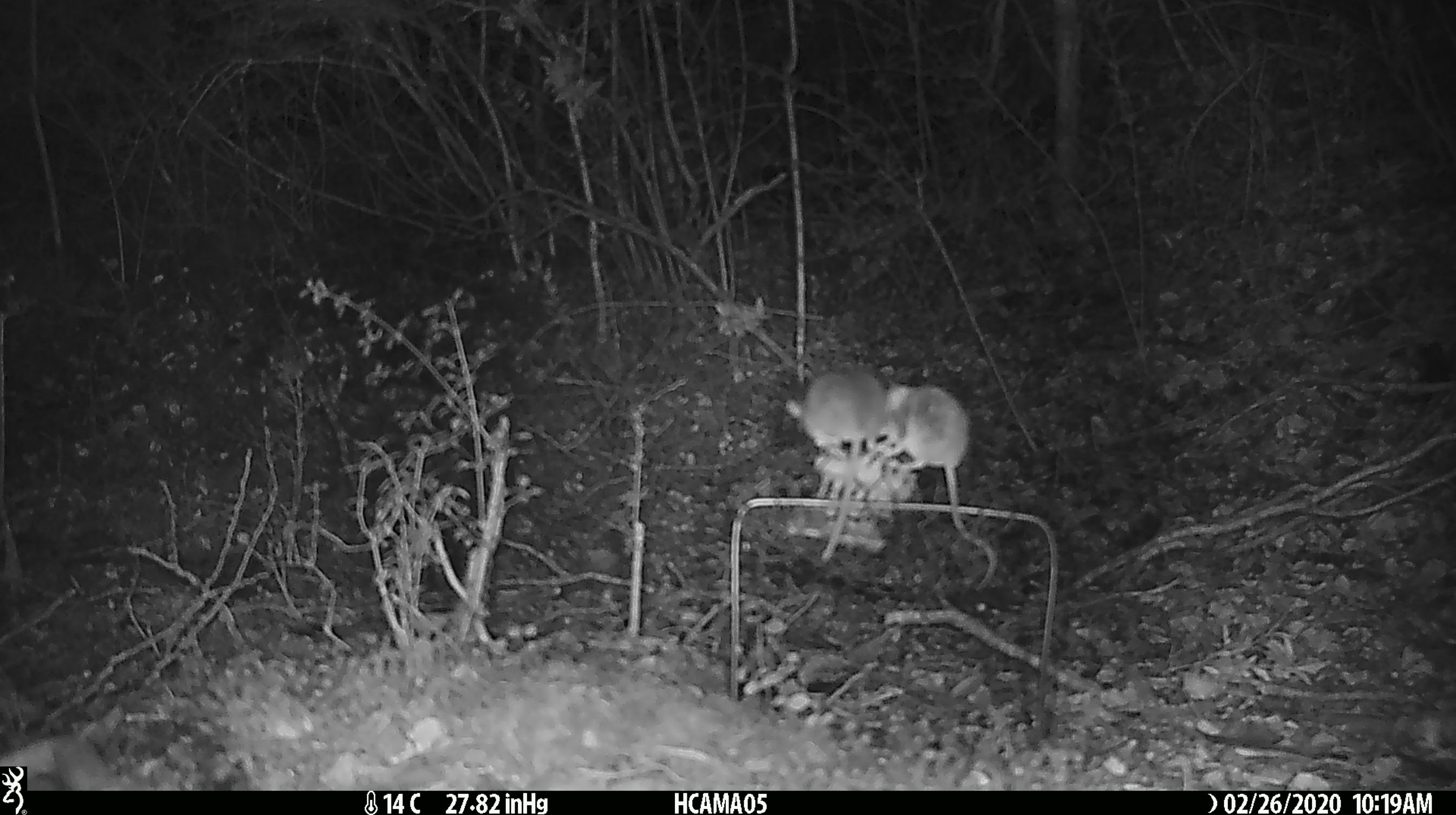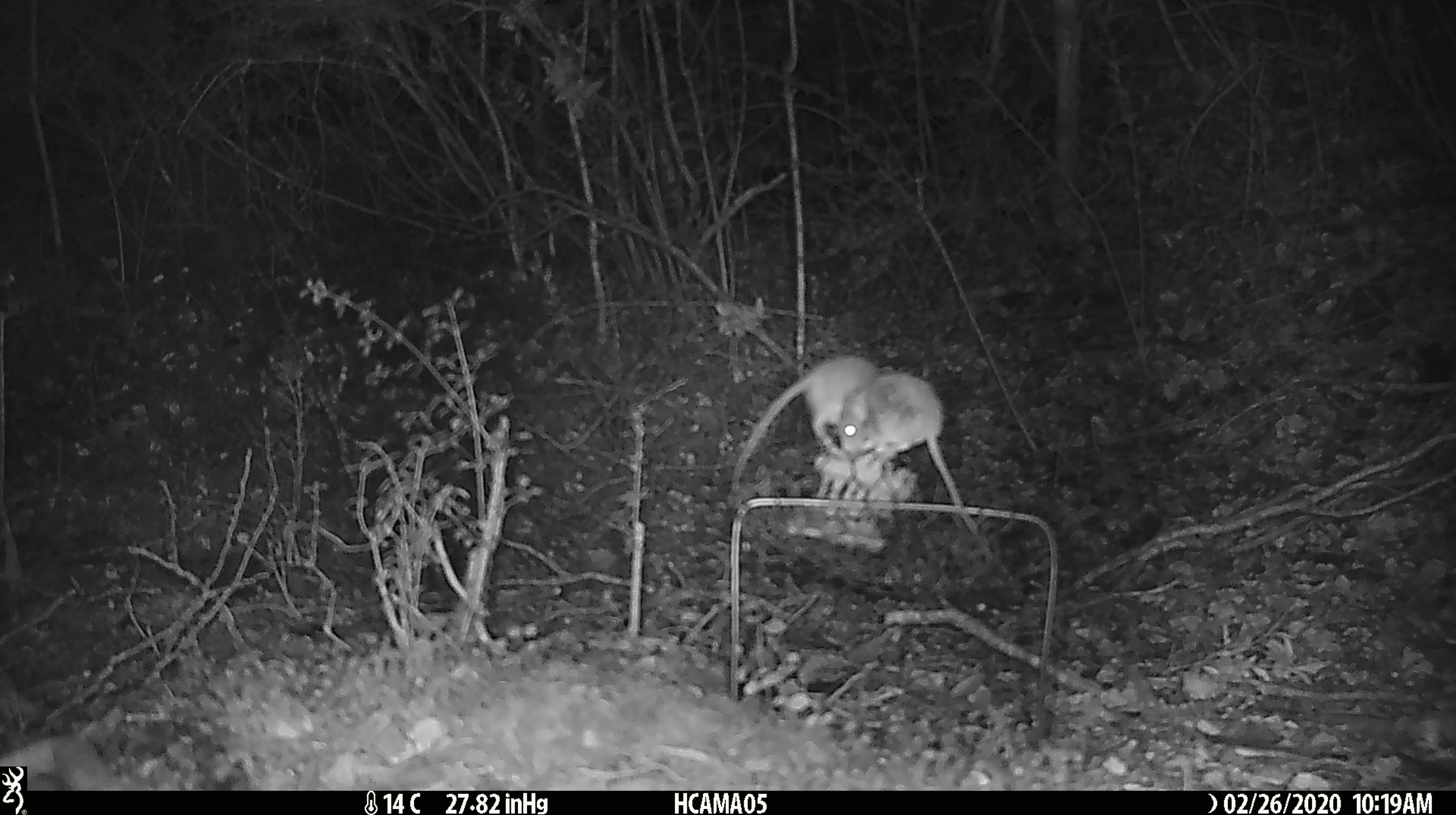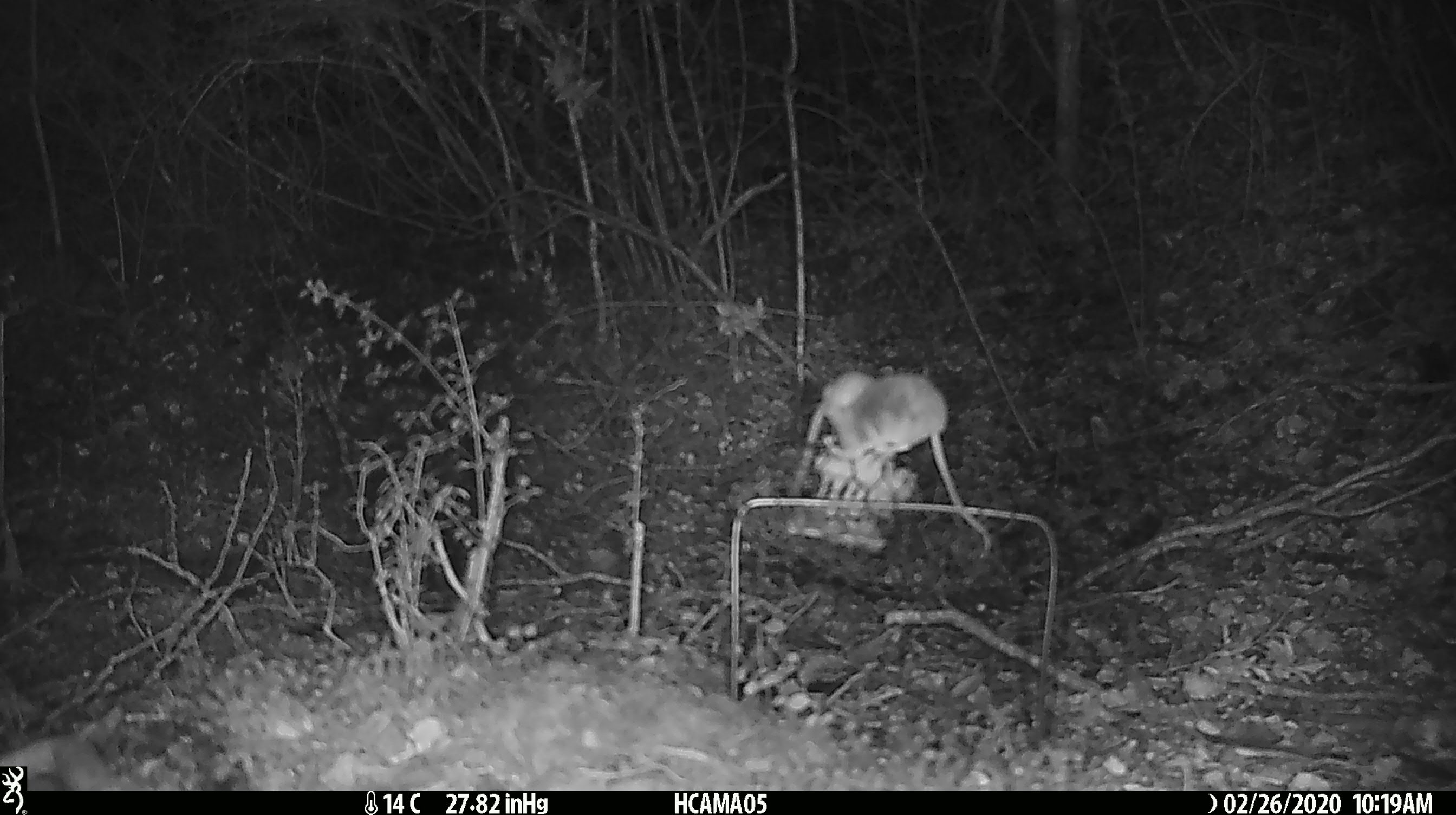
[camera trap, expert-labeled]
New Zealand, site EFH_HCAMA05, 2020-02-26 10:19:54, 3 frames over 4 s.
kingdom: Animalia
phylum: Chordata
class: Mammalia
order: Rodentia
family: Muridae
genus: Mus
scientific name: Mus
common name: mouse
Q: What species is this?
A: Mouse (Mus).